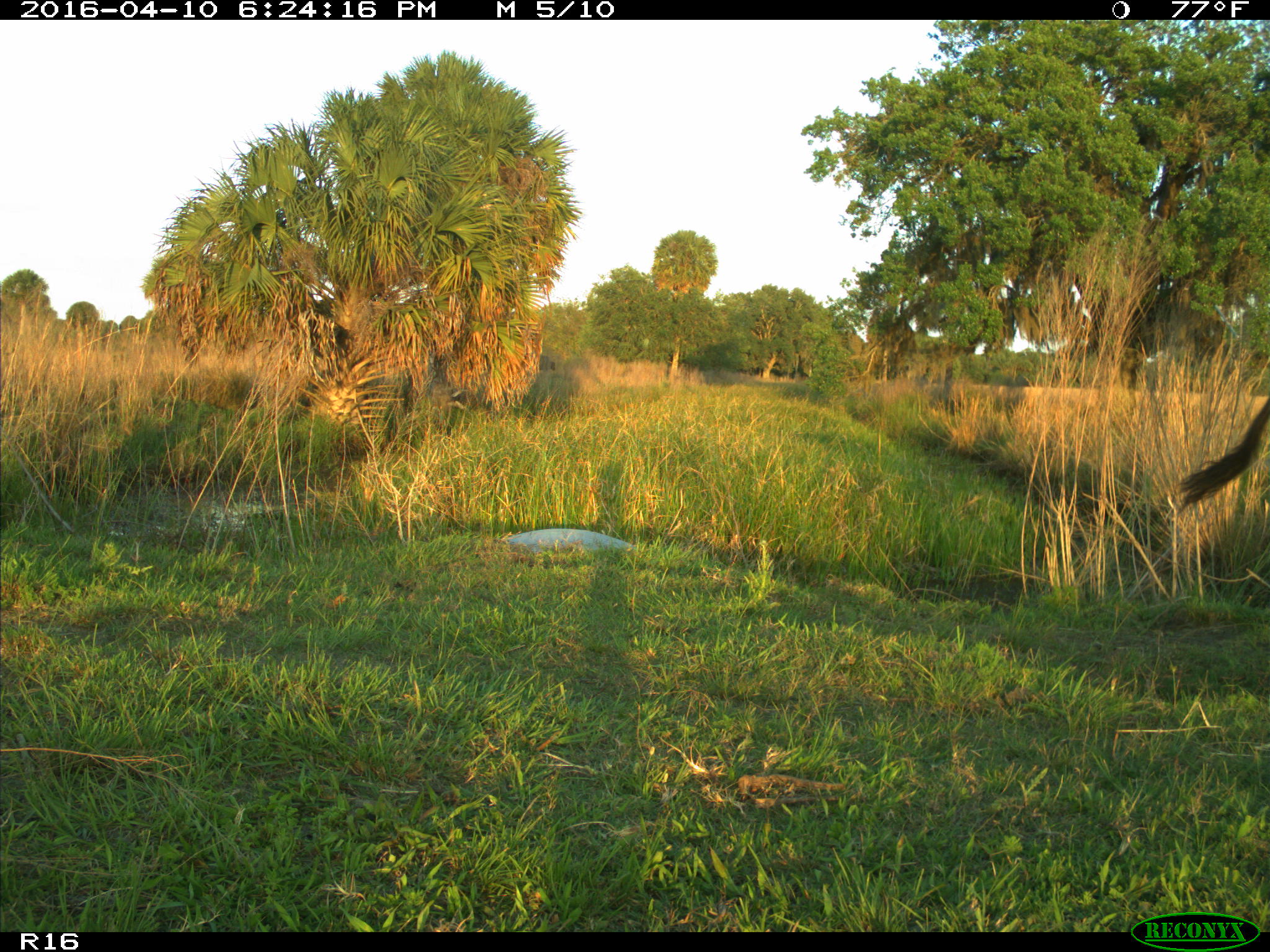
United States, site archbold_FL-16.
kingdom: Animalia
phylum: Chordata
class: Mammalia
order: Artiodactyla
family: Bovidae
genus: Bos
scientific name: Bos taurus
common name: domestic cow